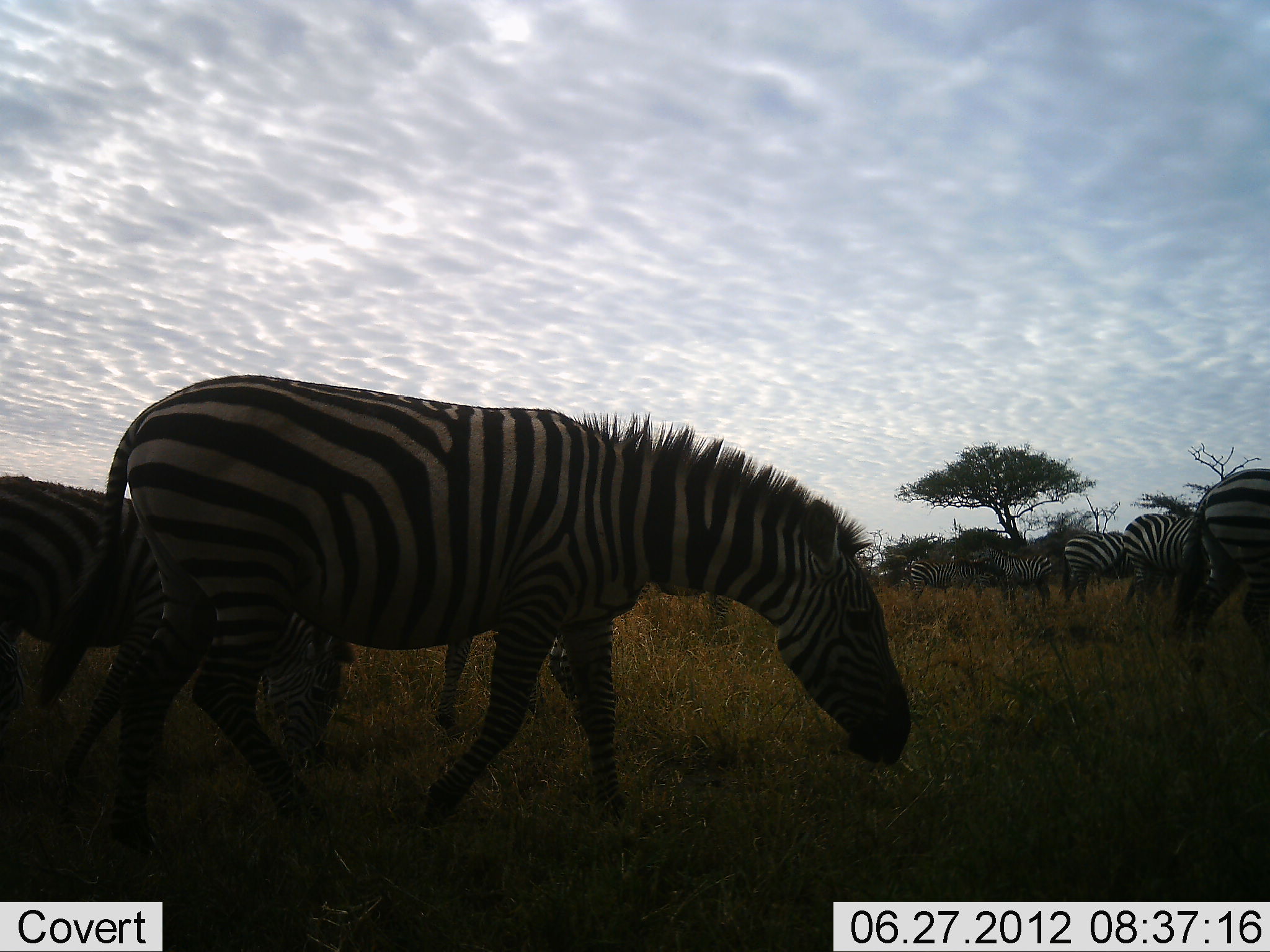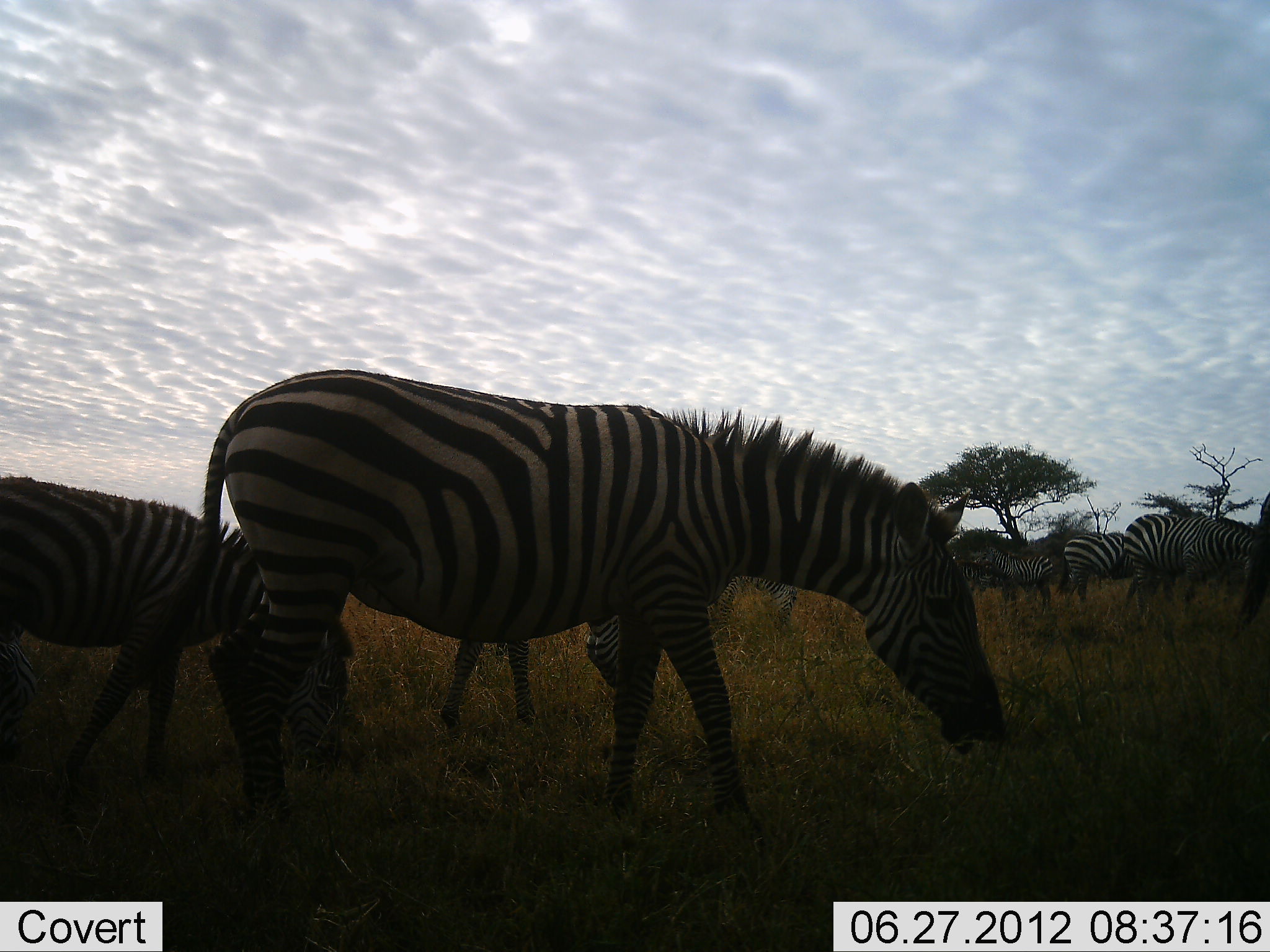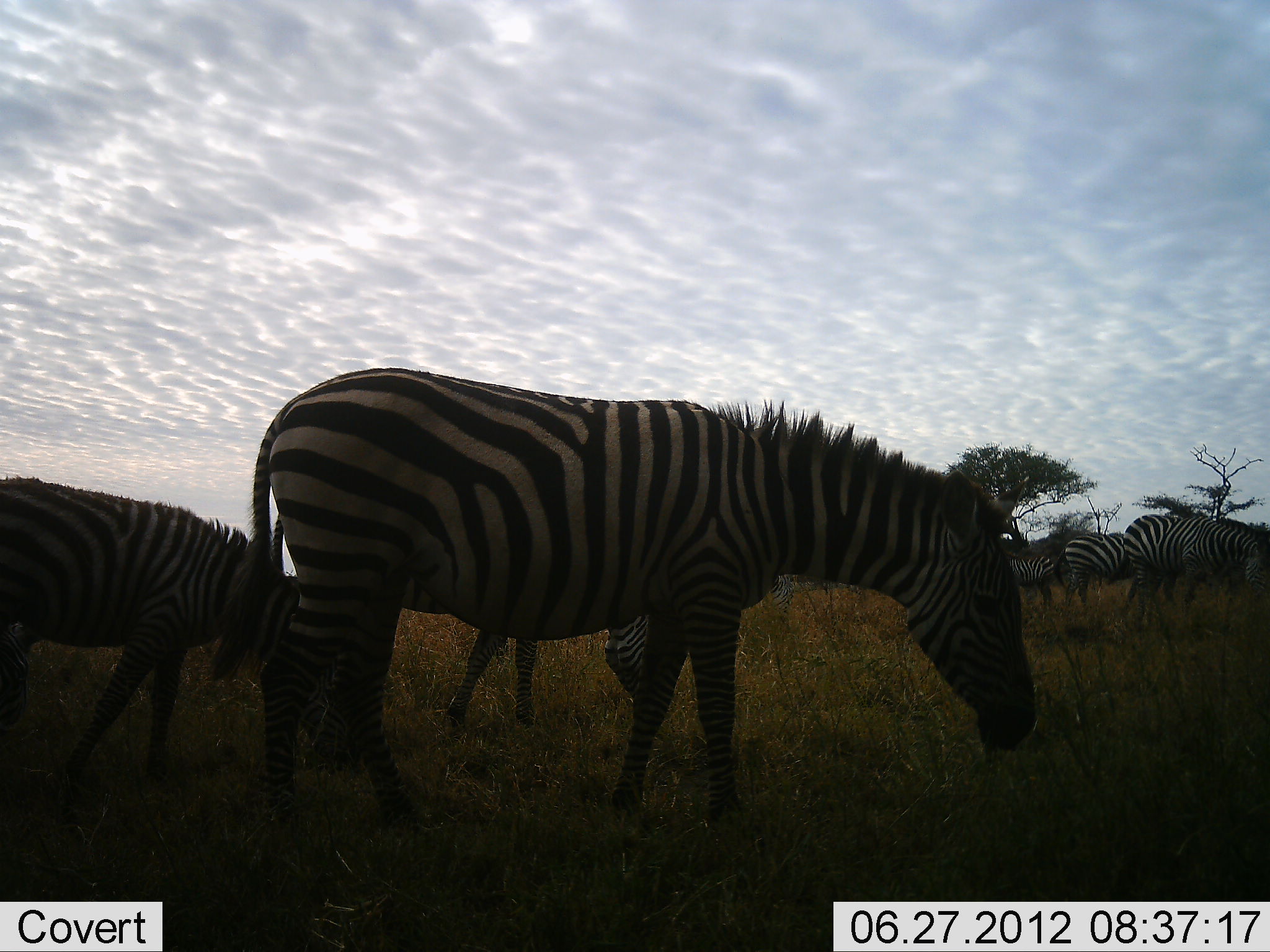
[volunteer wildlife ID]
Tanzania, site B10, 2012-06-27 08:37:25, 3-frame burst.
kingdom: Animalia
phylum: Chordata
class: Mammalia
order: Perissodactyla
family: Equidae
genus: Equus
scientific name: Equus quagga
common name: plains zebra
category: zebra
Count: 8.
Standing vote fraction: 56%.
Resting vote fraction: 0%.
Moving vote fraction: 78%.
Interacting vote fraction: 0%.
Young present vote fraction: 0%.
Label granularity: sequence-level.